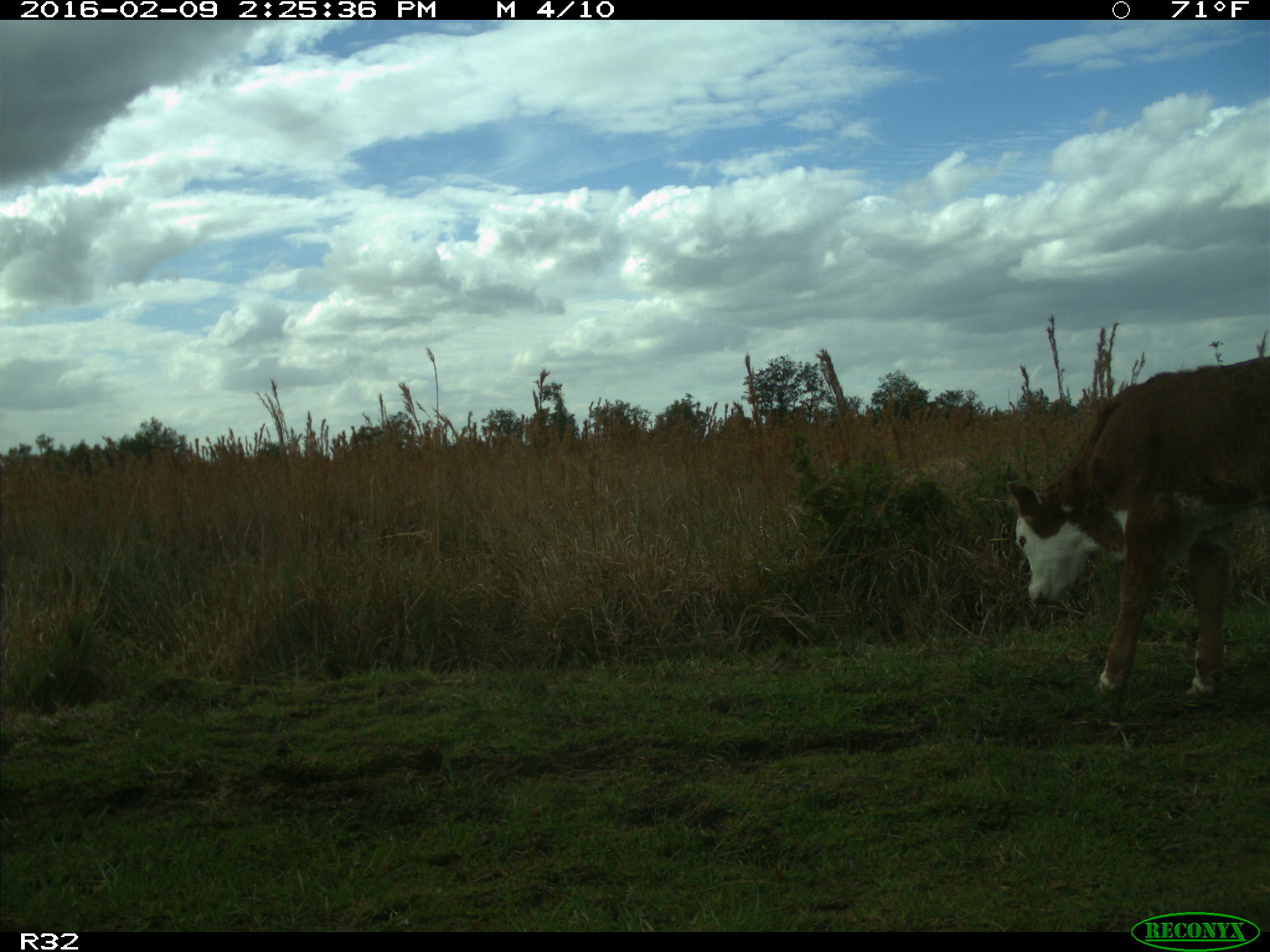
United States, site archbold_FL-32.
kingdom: Animalia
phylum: Chordata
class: Mammalia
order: Artiodactyla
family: Bovidae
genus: Bos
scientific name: Bos taurus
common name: domestic cow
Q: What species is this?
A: Bos taurus (domestic cow).